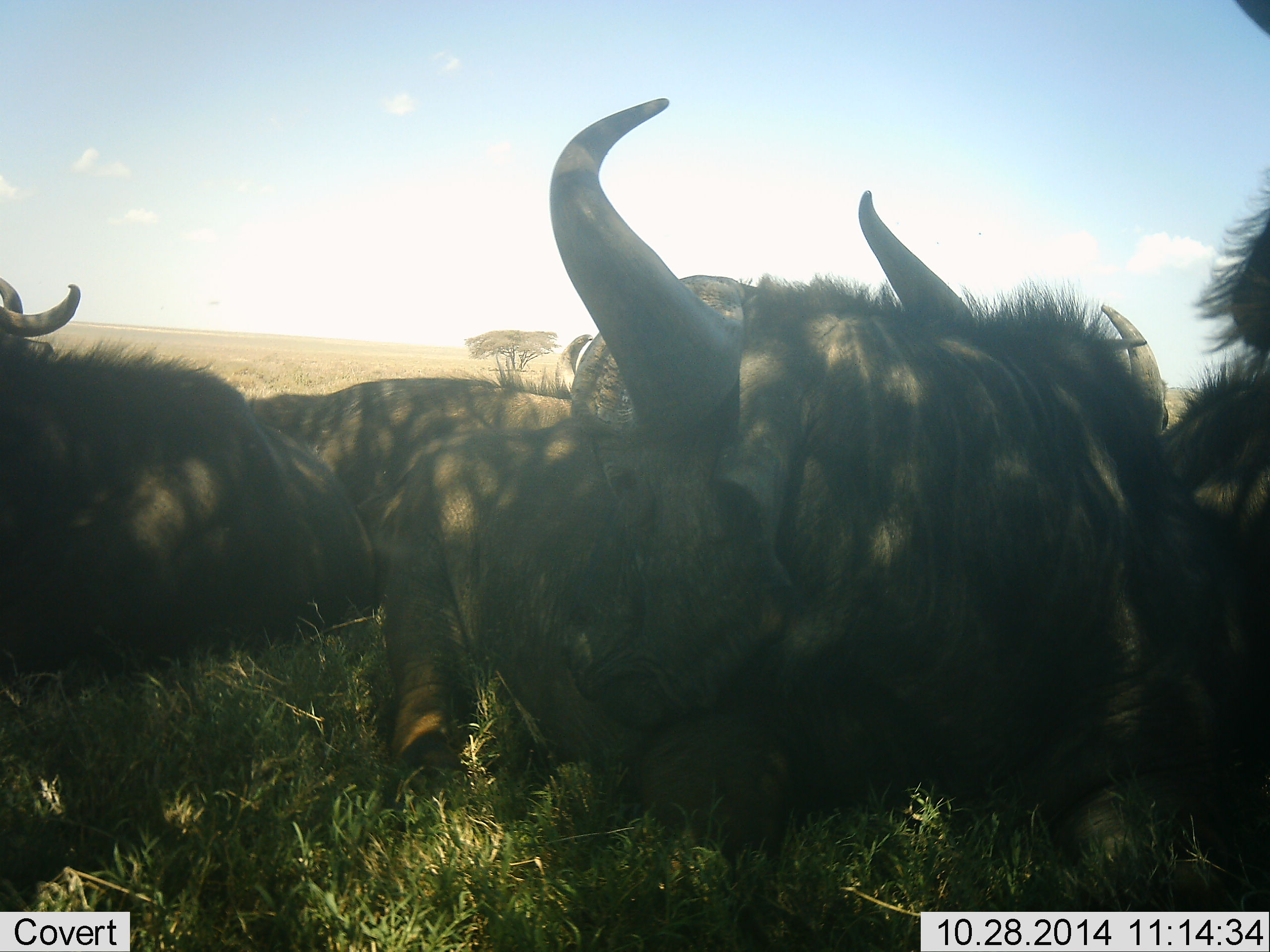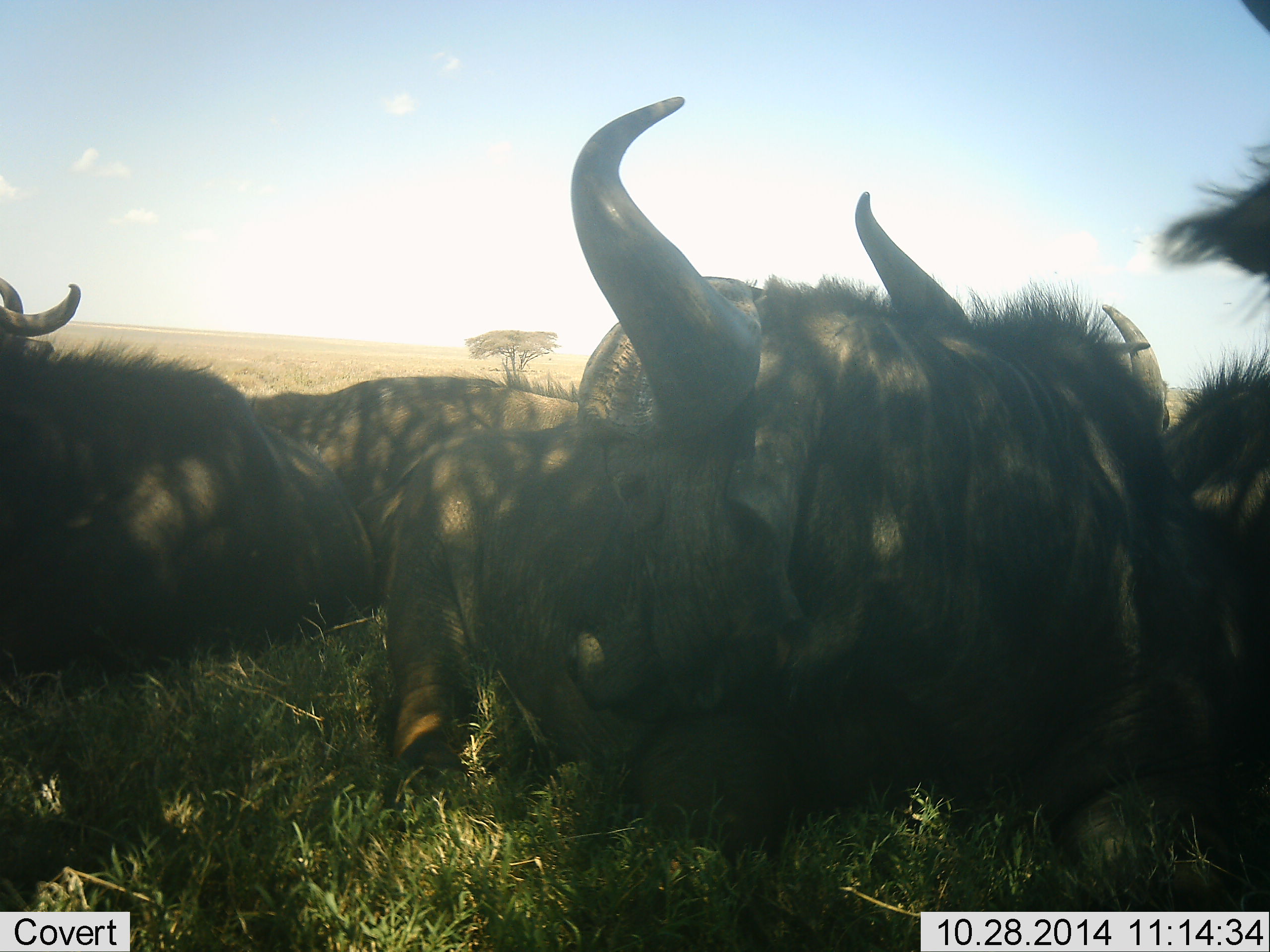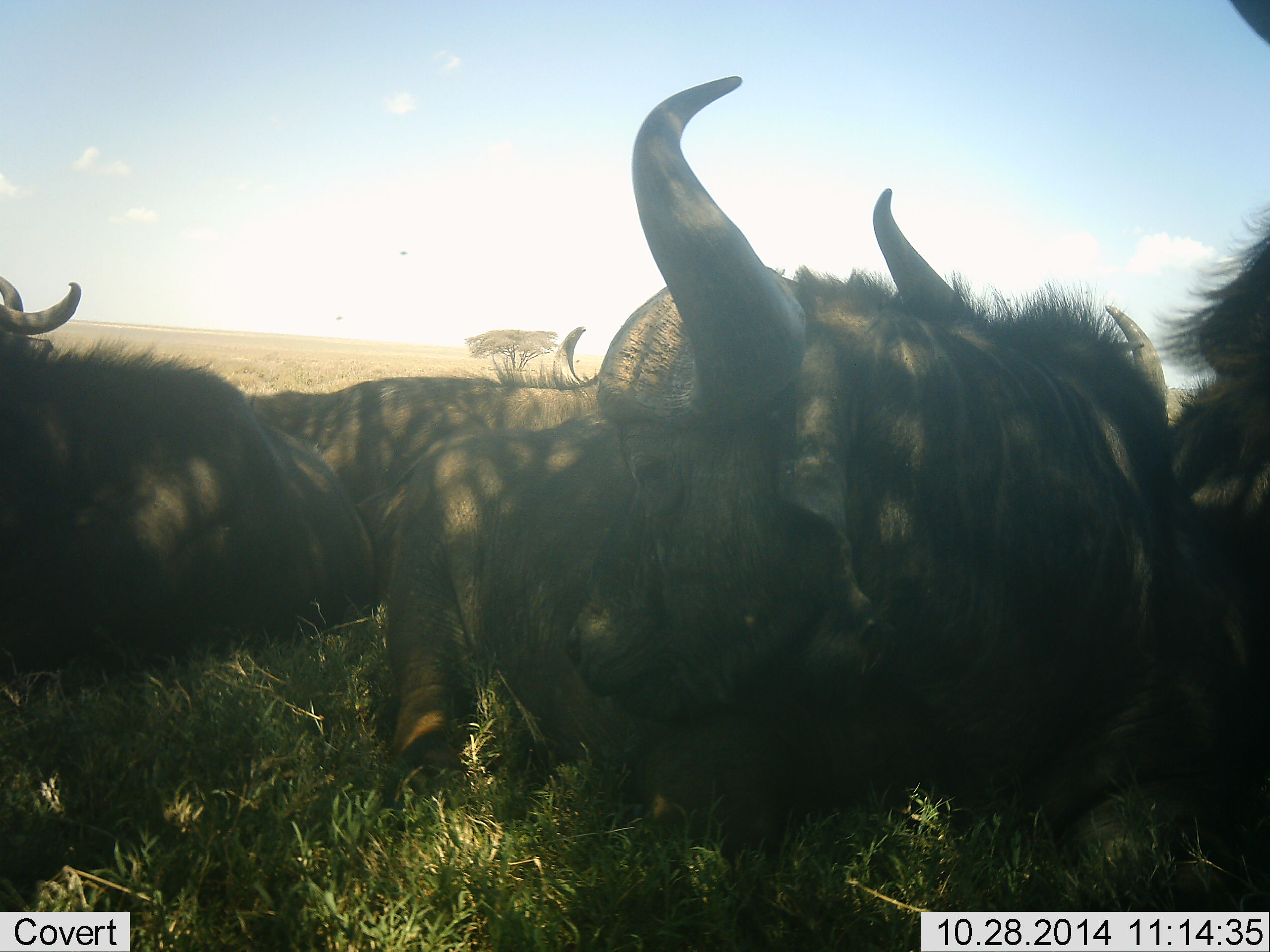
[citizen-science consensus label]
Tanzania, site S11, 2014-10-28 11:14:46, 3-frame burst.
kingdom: Animalia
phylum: Chordata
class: Mammalia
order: Artiodactyla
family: Bovidae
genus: Syncerus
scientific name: Syncerus caffer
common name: cape buffalo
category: buffalo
Buffalo (cape buffalo) (Syncerus caffer), count 4. Behavior (volunteer vote fractions): standing 0%, resting 100%, moving 0%, interacting 0%. Young present (vote fraction): 0%. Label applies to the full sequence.